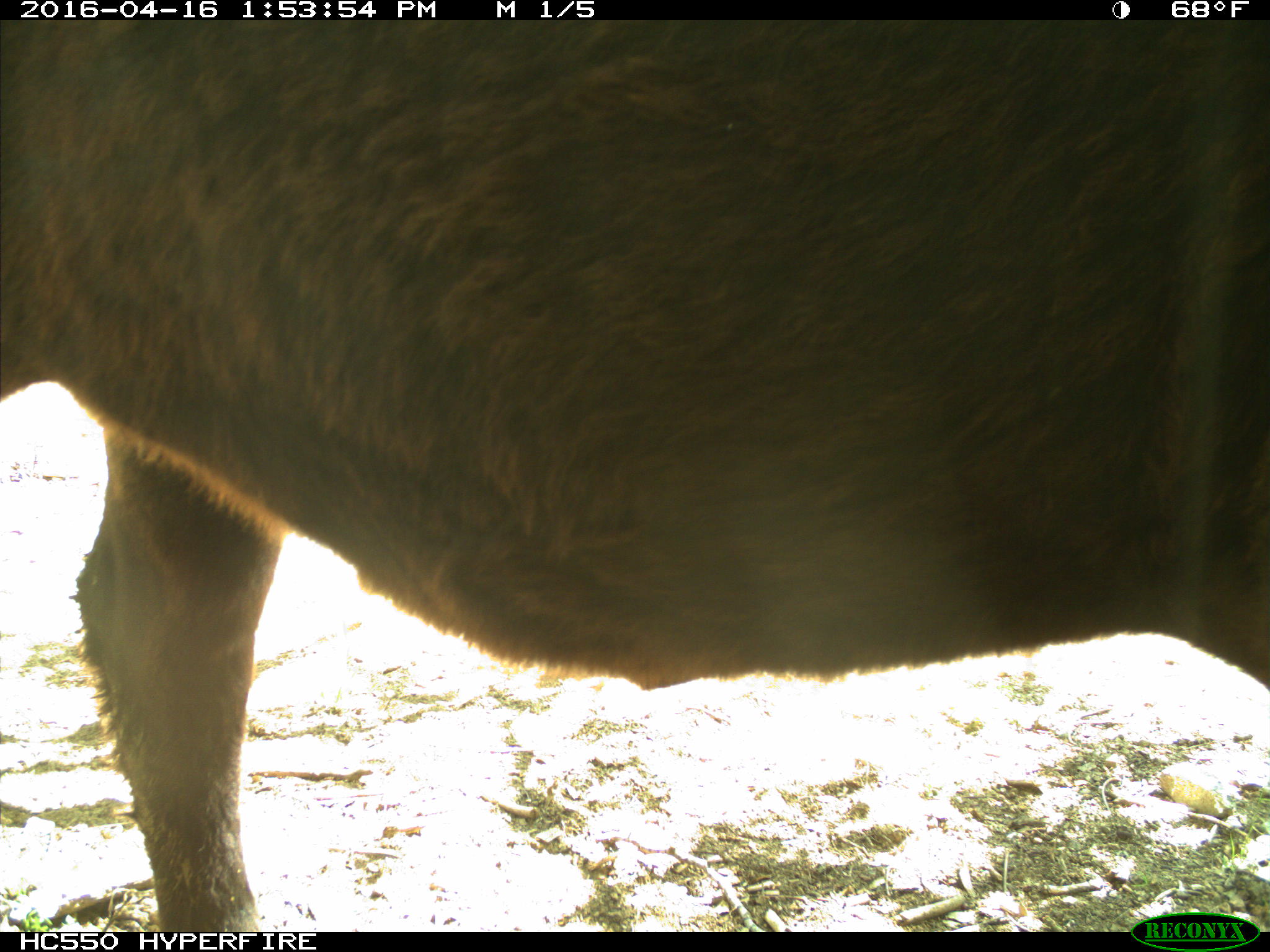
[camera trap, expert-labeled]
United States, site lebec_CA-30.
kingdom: Animalia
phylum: Chordata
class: Mammalia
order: Artiodactyla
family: Bovidae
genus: Bos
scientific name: Bos taurus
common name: domestic cow